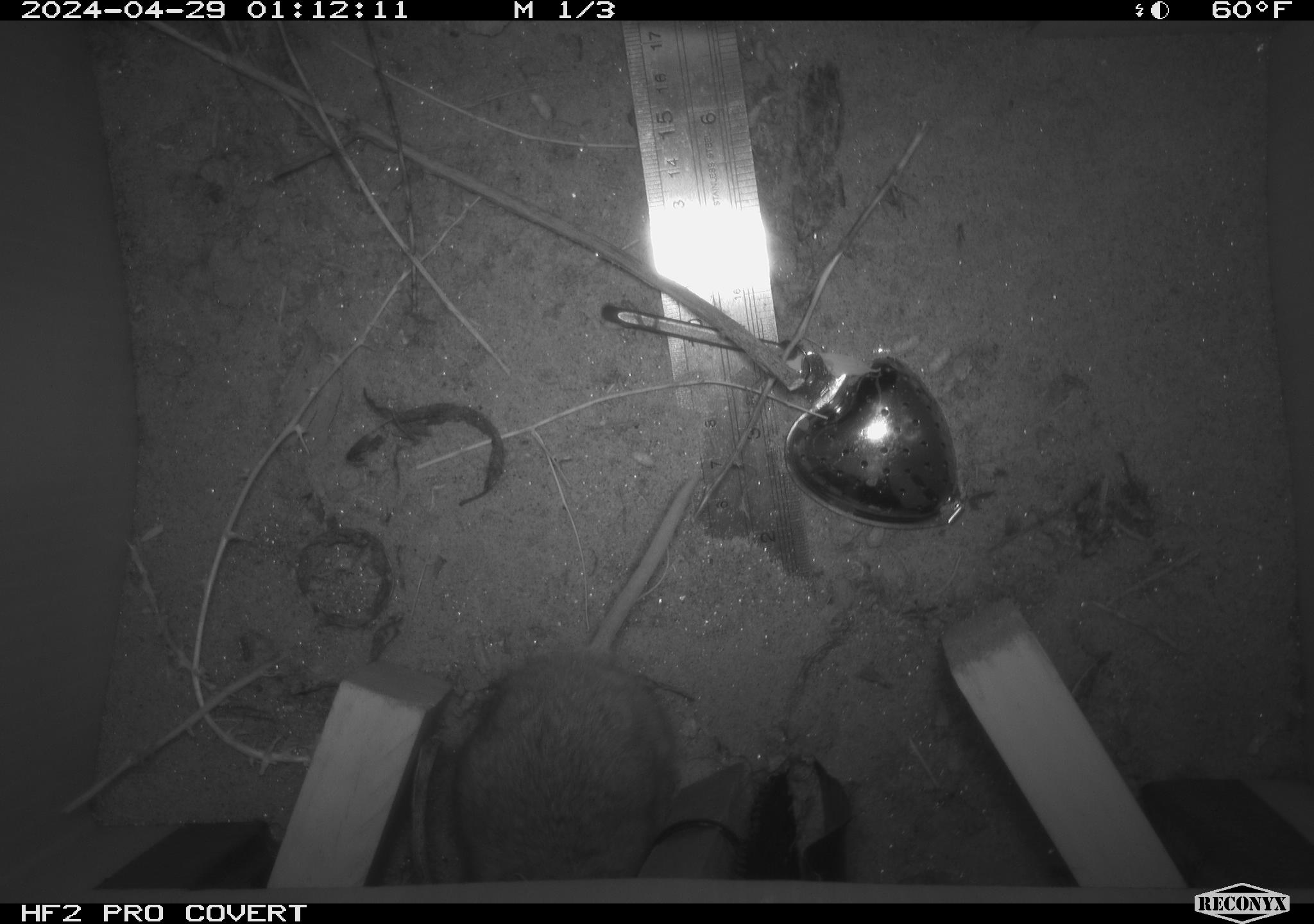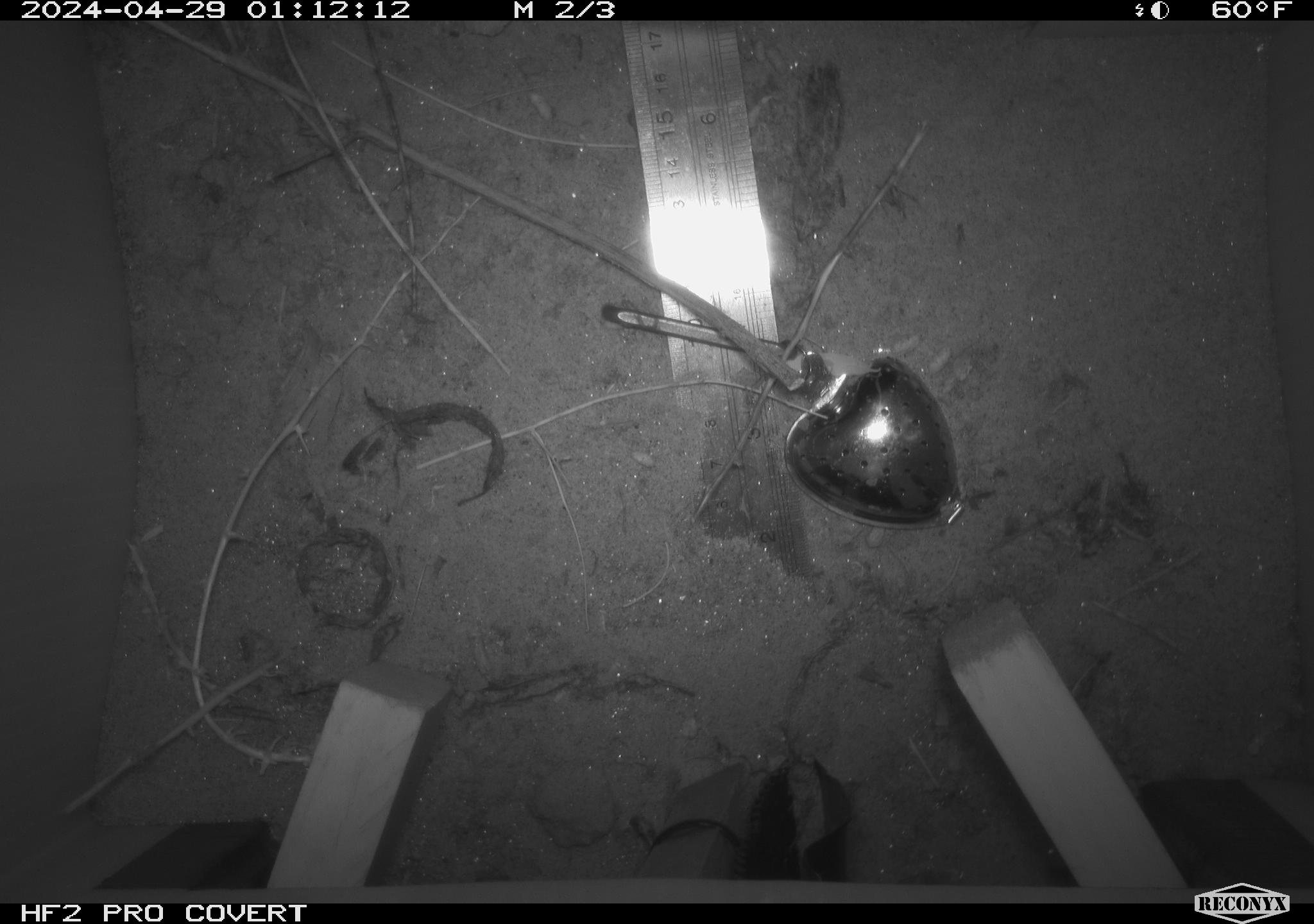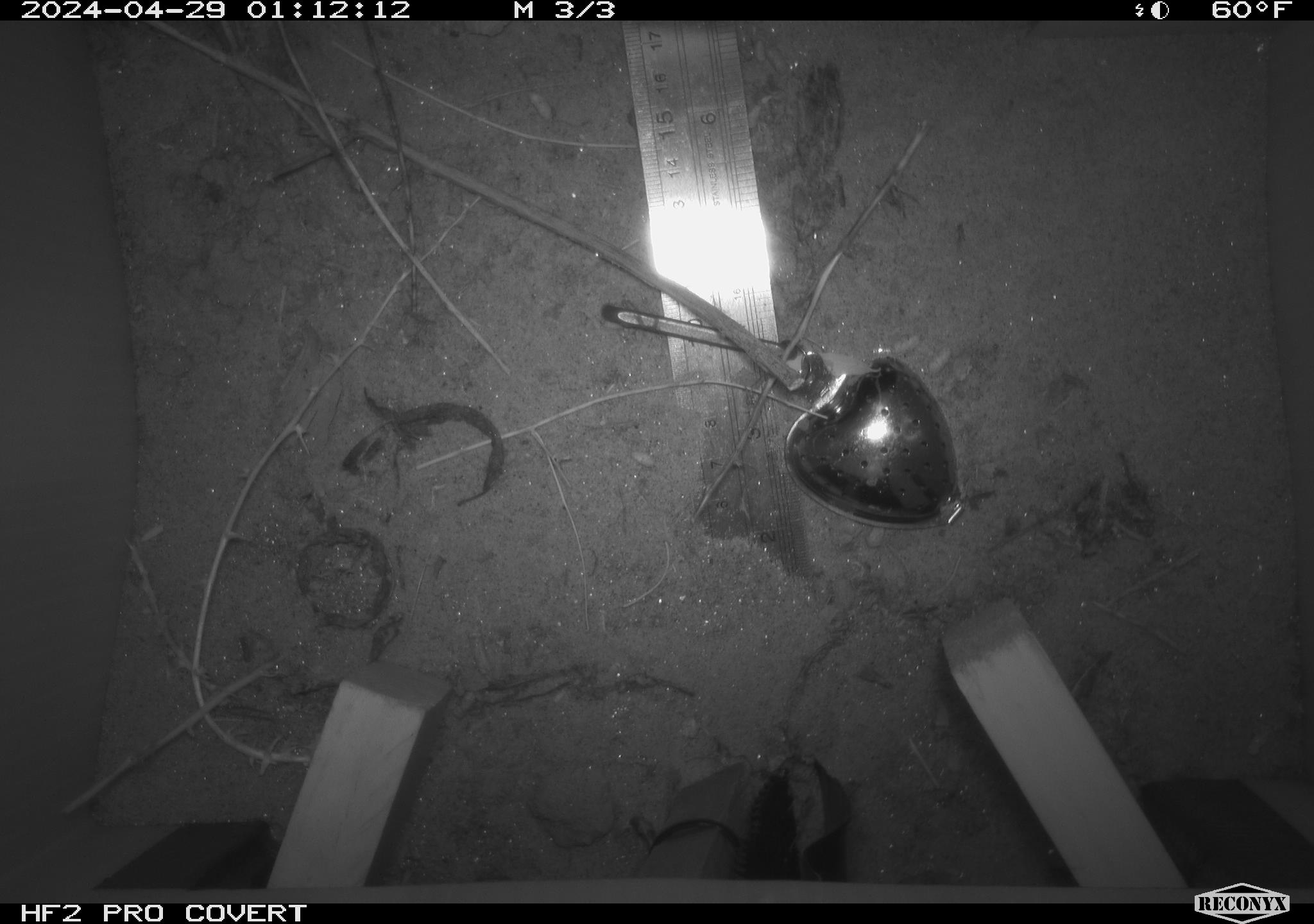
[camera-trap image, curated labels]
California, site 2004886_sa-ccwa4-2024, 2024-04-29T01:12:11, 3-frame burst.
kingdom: Animalia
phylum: Chordata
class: Mammalia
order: Rodentia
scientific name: Rodentia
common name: woodrat or rat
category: woodrat or rat species